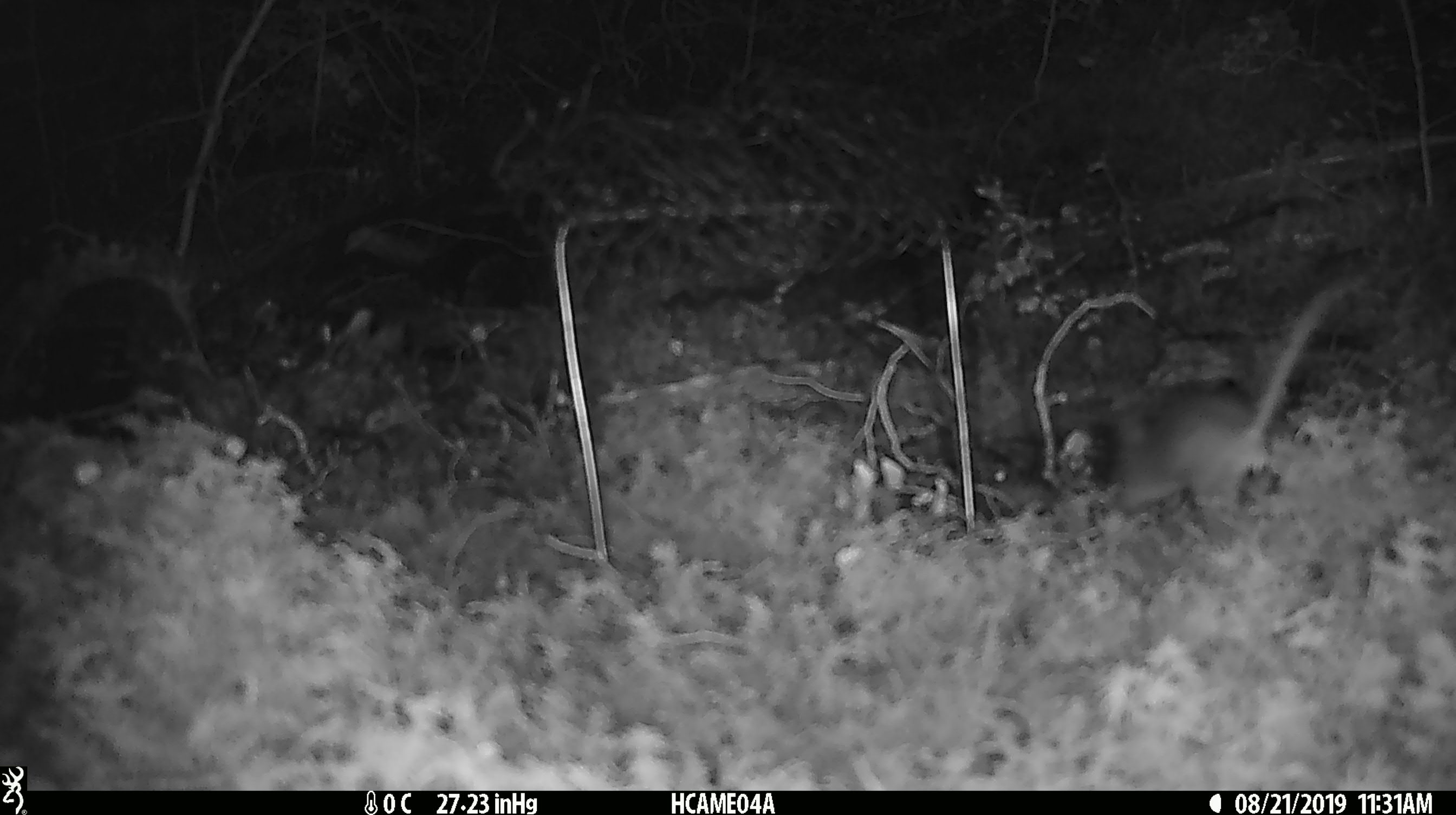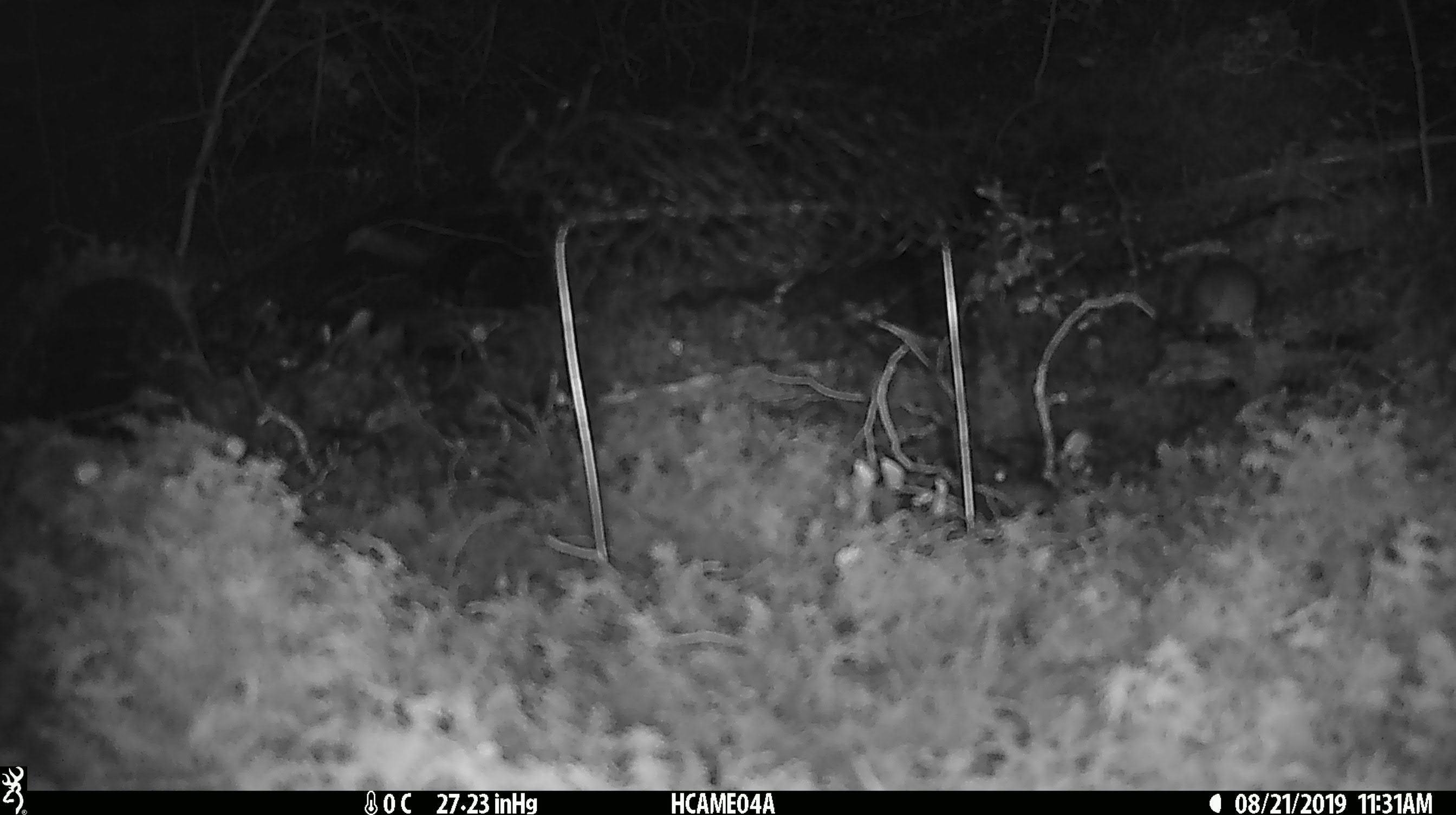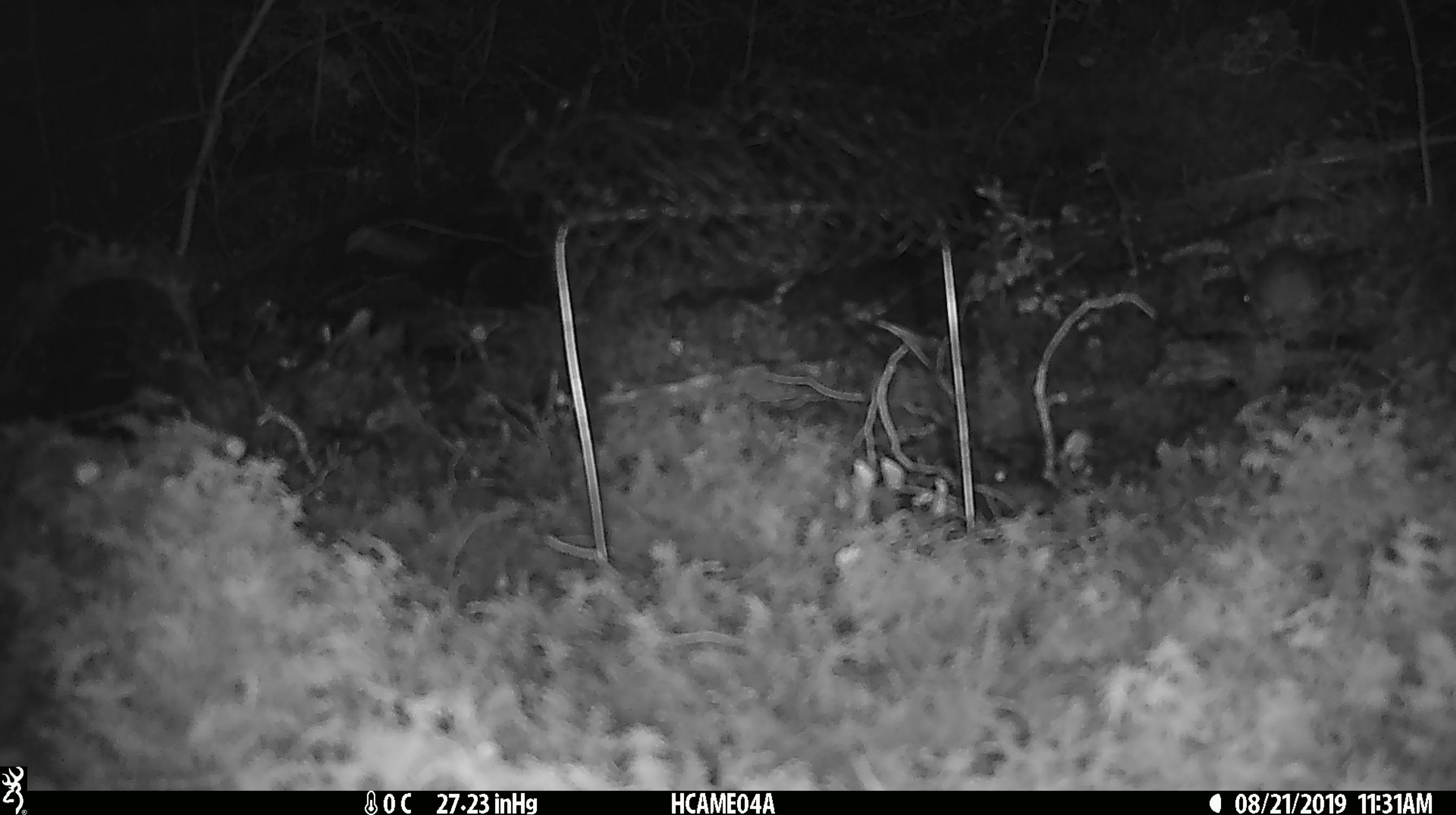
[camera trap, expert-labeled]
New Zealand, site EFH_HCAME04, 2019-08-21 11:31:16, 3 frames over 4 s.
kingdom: Animalia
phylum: Chordata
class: Mammalia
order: Rodentia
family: Muridae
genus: Mus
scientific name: Mus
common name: mouse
Mouse (Mus).